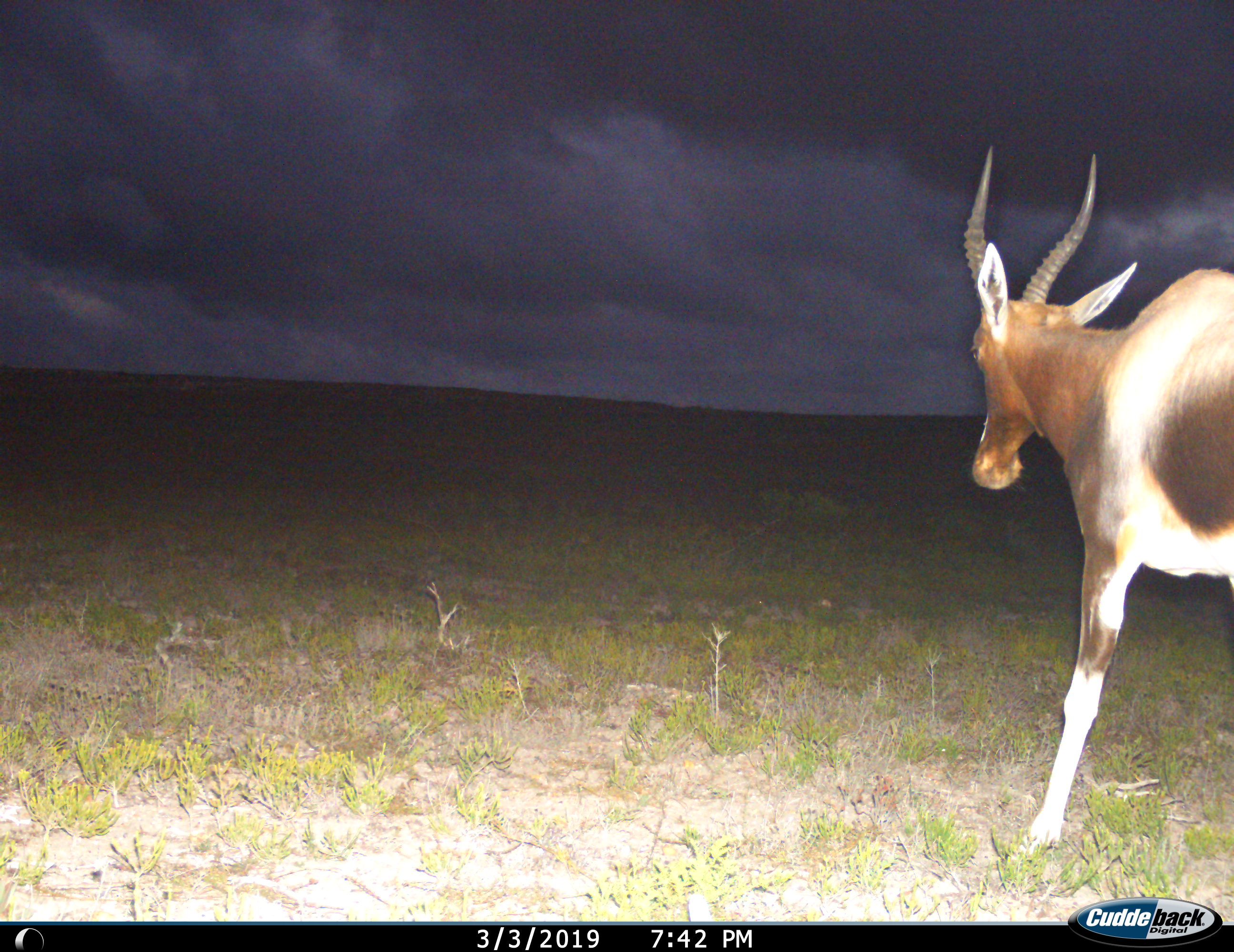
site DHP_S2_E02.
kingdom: Animalia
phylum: Chordata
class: Mammalia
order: Artiodactyla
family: Bovidae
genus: Damaliscus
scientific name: Damaliscus pygargus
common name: bontebok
Bontebok (Damaliscus pygargus), count 1. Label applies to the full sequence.